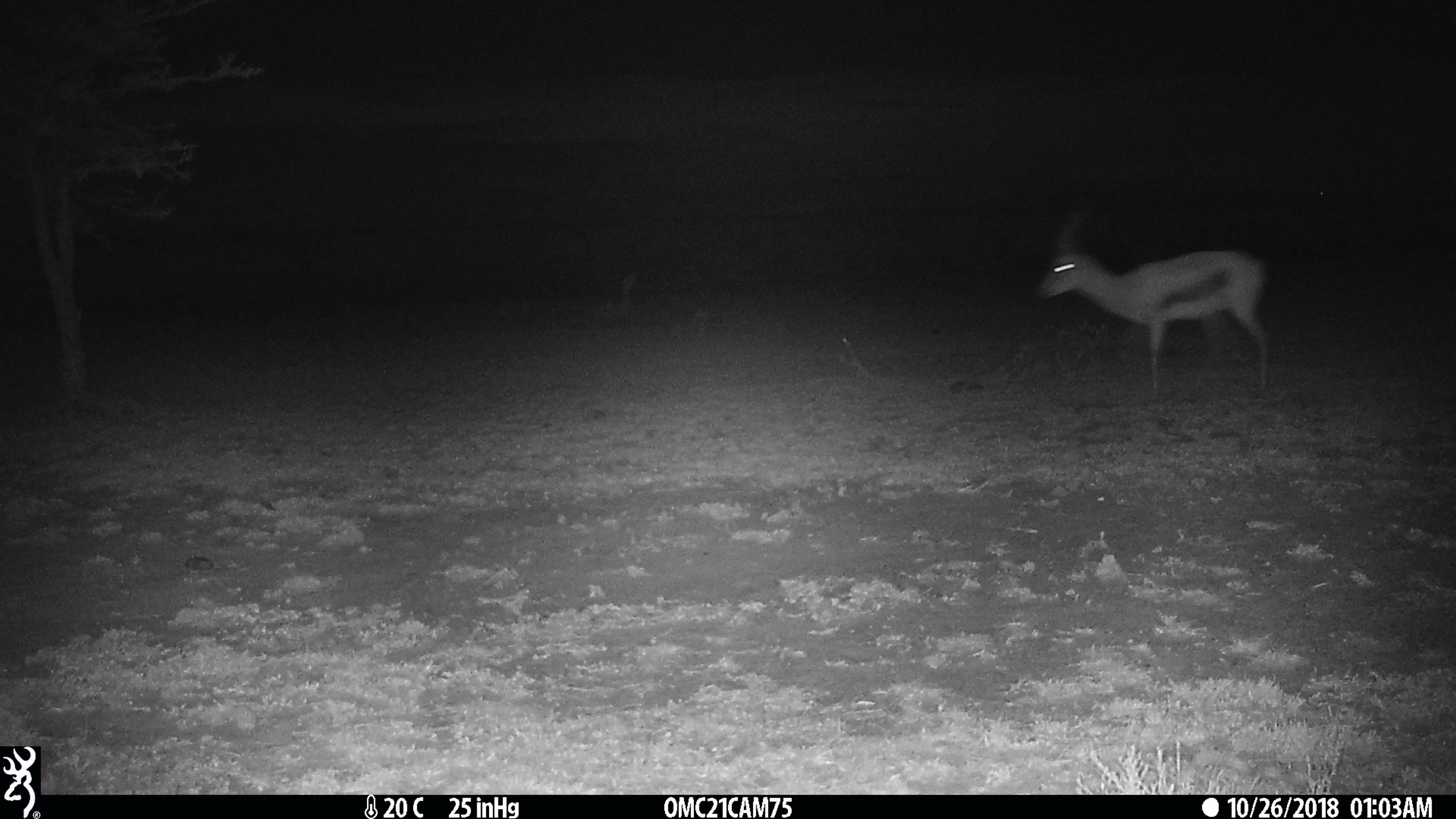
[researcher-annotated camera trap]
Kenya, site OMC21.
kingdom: Animalia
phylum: Chordata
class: Mammalia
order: Artiodactyla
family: Bovidae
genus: Eudorcas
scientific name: Eudorcas thomsonii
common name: thomon's gazelle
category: gazelle thomsons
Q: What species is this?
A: Gazelle thomsons (thomon's gazelle) (Eudorcas thomsonii).